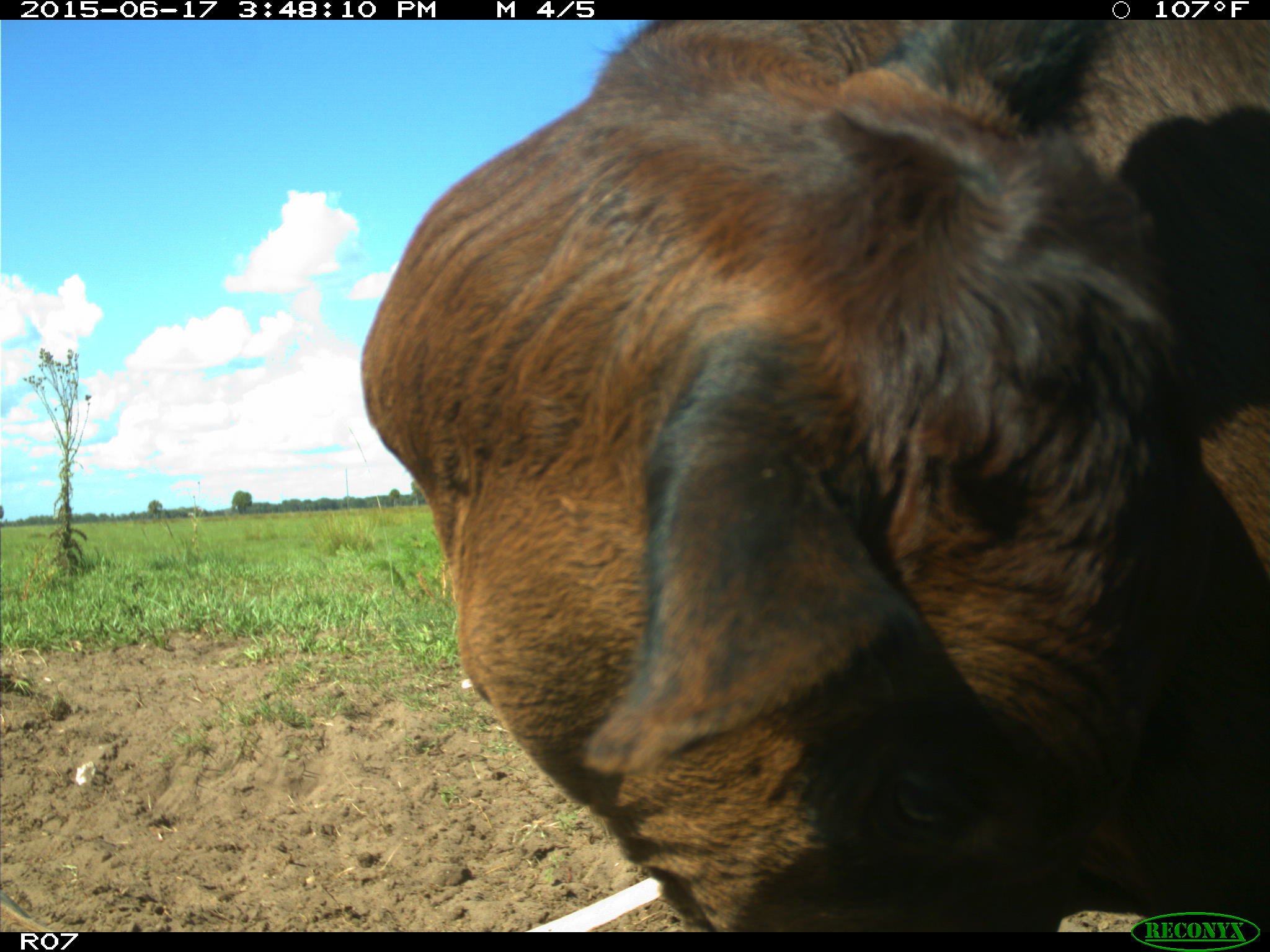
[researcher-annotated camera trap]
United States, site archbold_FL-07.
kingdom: Animalia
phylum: Chordata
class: Mammalia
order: Artiodactyla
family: Bovidae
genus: Bos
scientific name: Bos taurus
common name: domestic cow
Bos taurus (domestic cow).